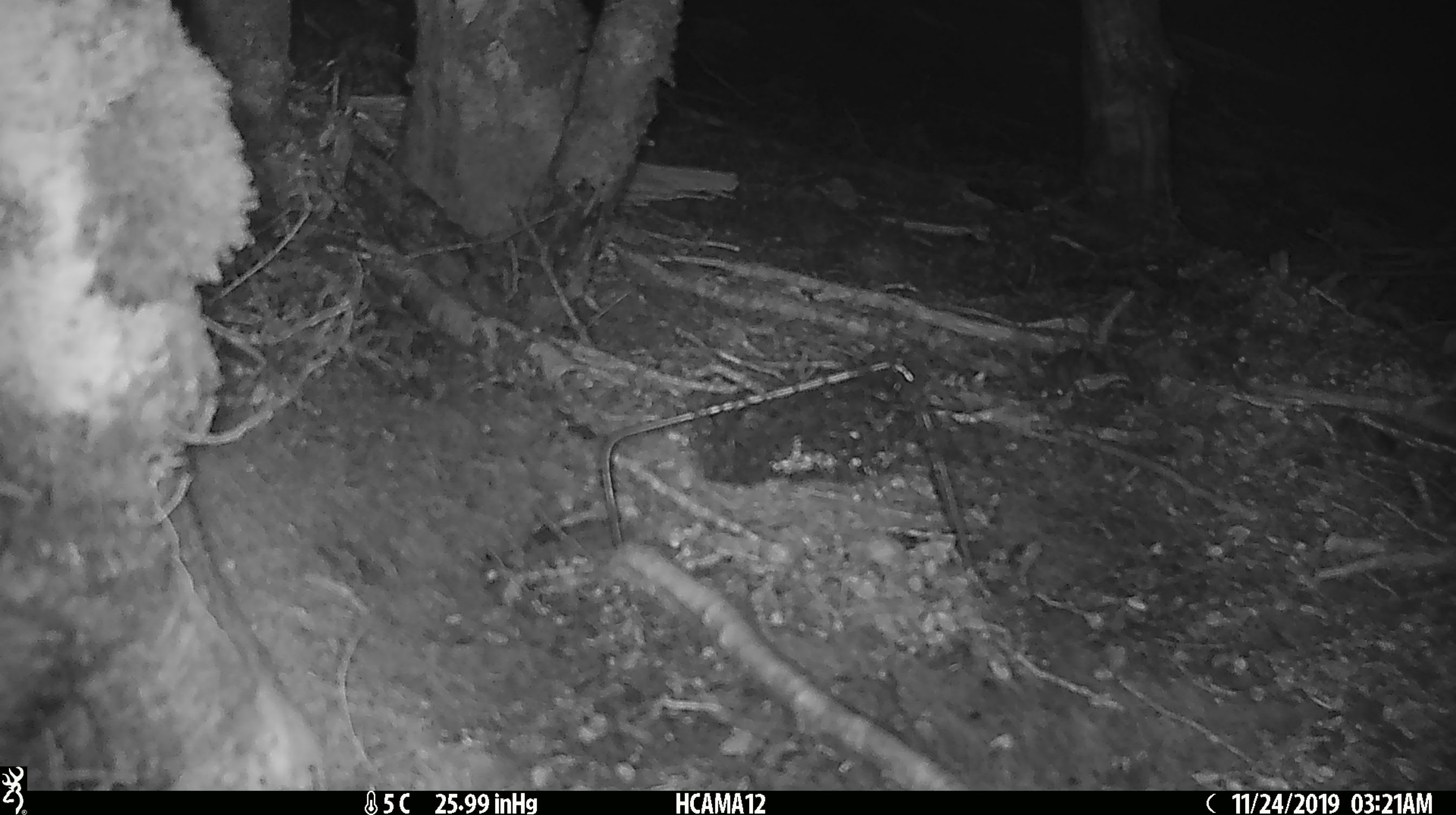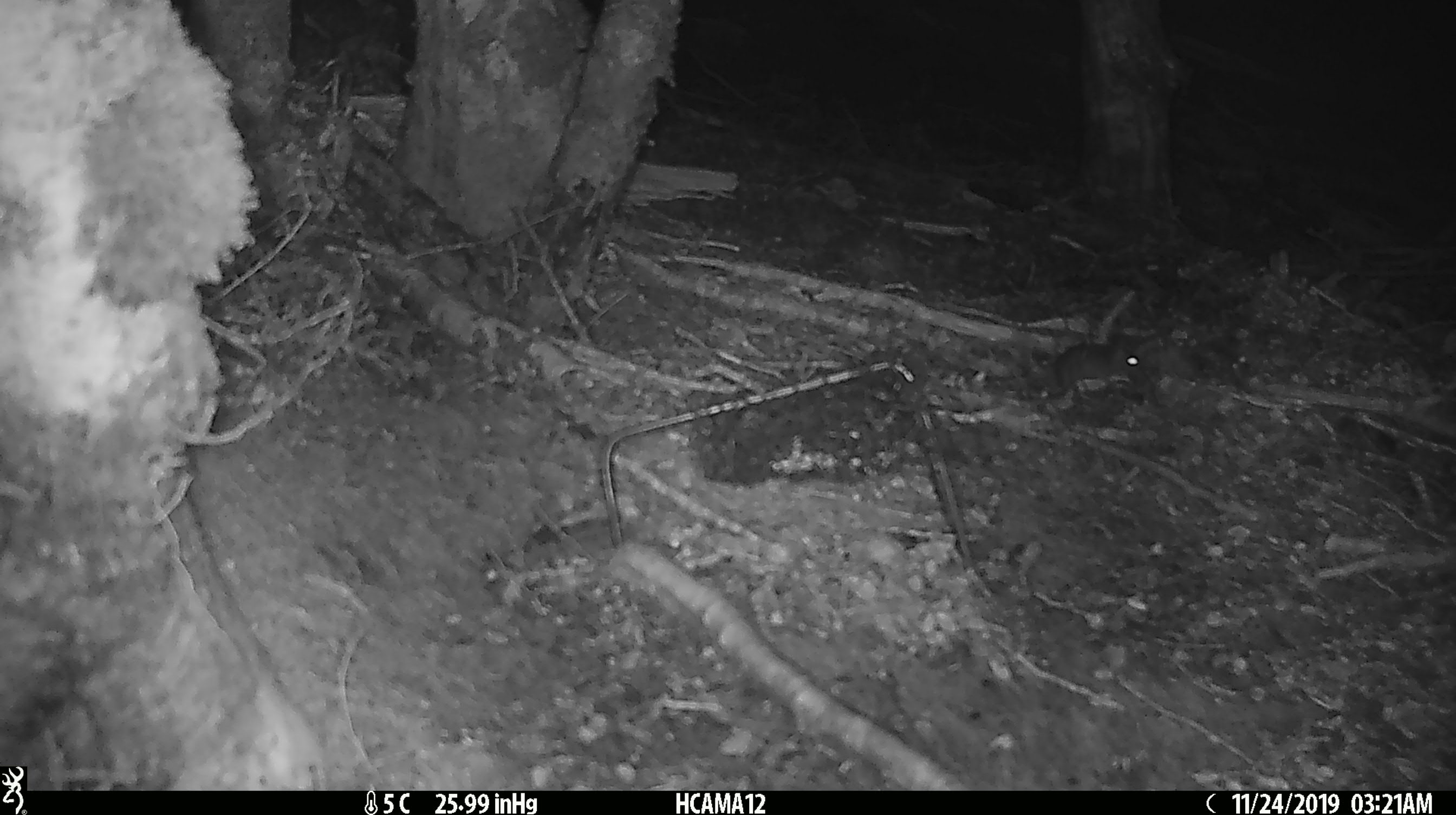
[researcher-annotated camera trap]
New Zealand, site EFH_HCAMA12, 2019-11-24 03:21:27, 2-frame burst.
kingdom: Animalia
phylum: Chordata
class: Mammalia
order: Rodentia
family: Muridae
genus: Mus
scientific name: Mus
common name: mouse